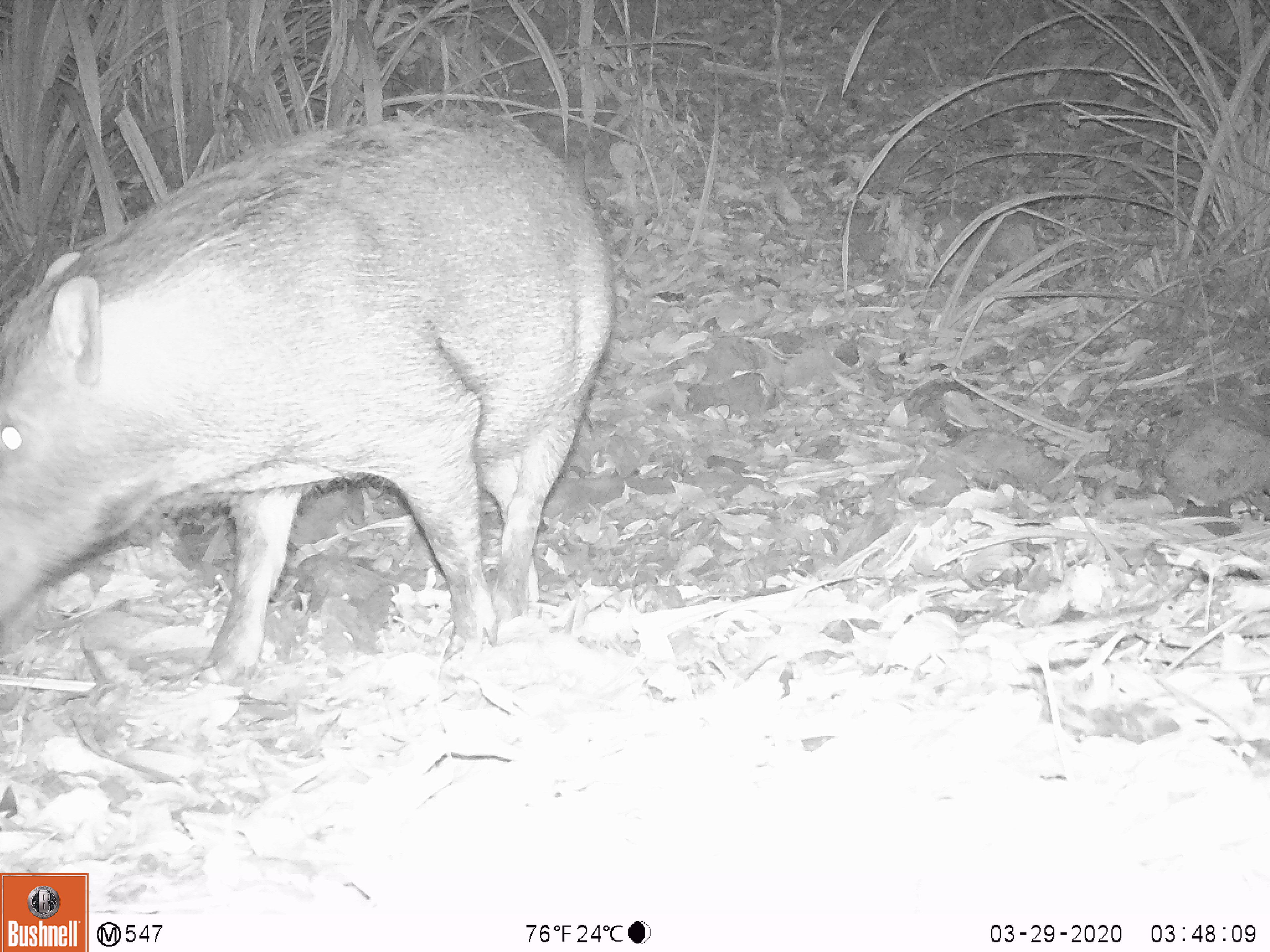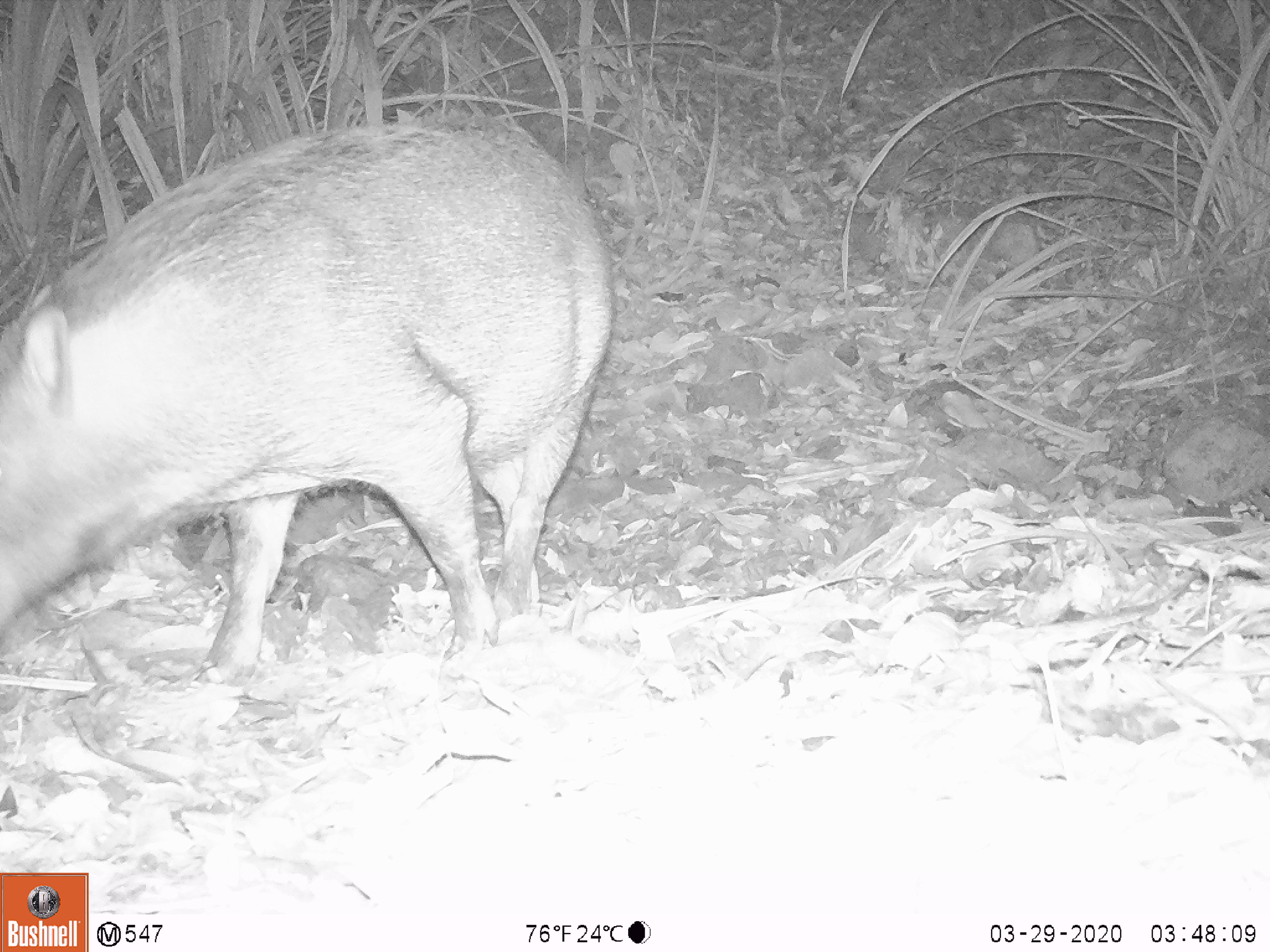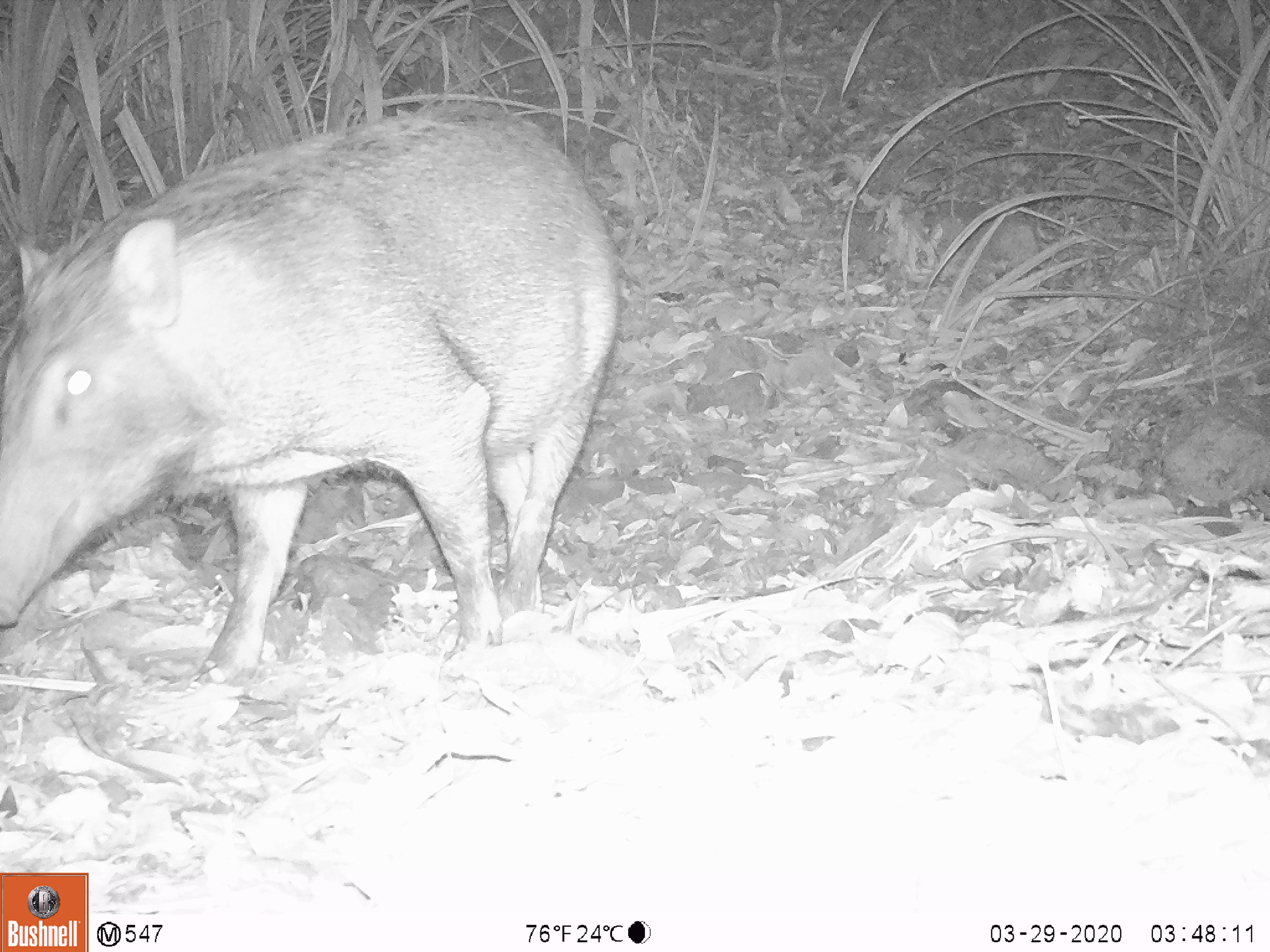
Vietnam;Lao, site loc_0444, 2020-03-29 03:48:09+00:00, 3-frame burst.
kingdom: Animalia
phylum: Chordata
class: Mammalia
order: Artiodactyla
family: Suidae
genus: Sus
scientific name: Sus scrofa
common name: eurasian wild pig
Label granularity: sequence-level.